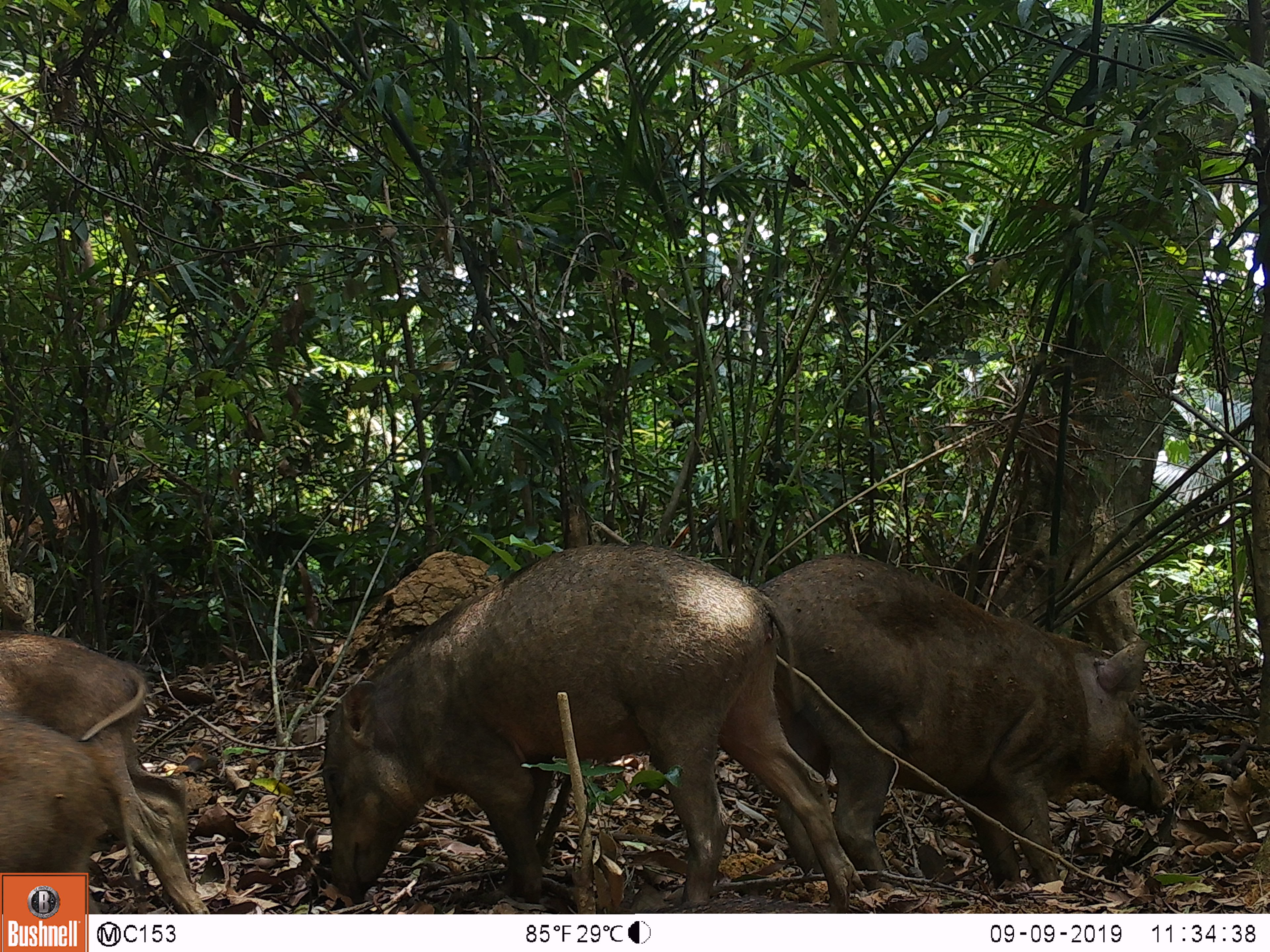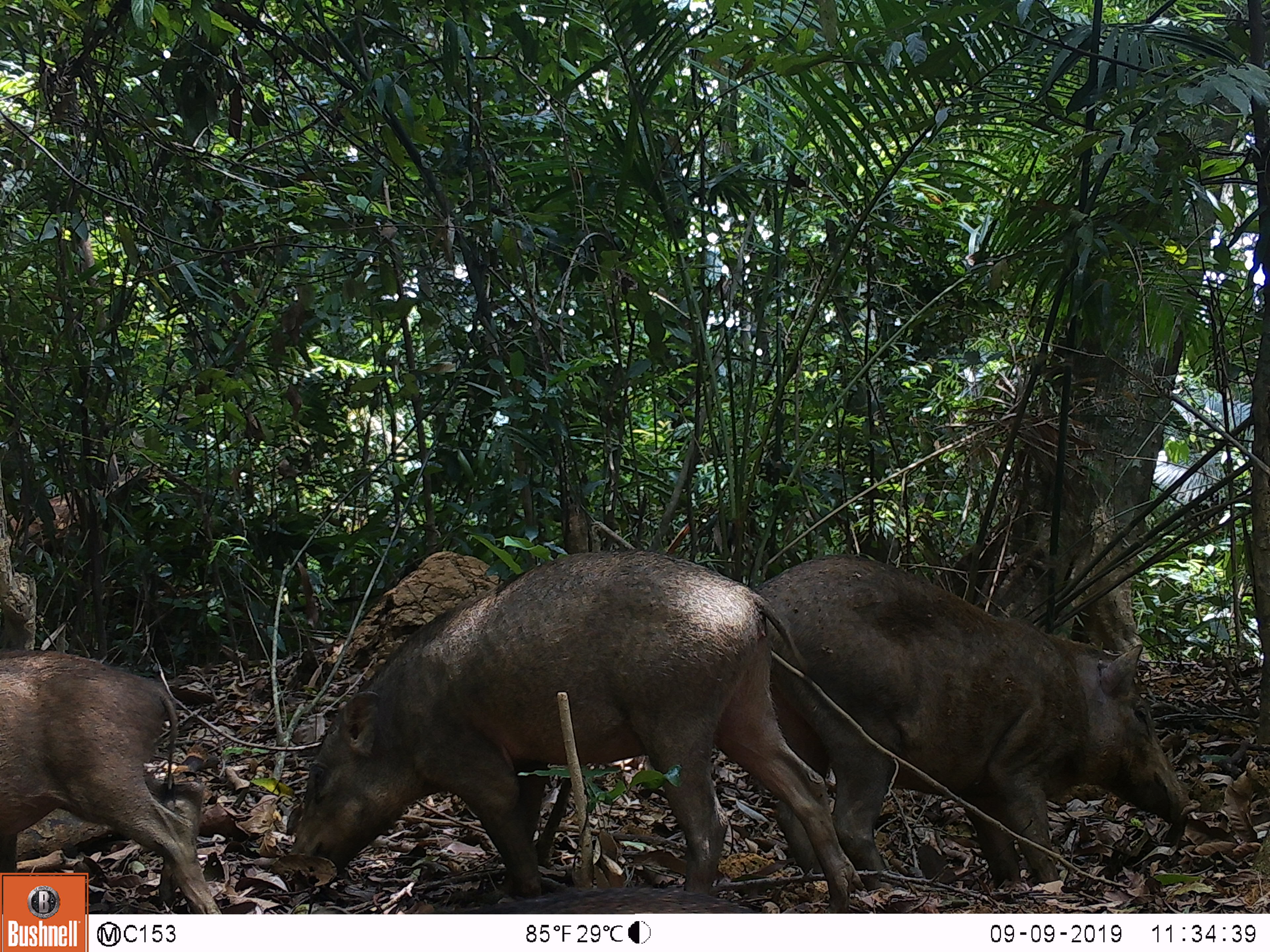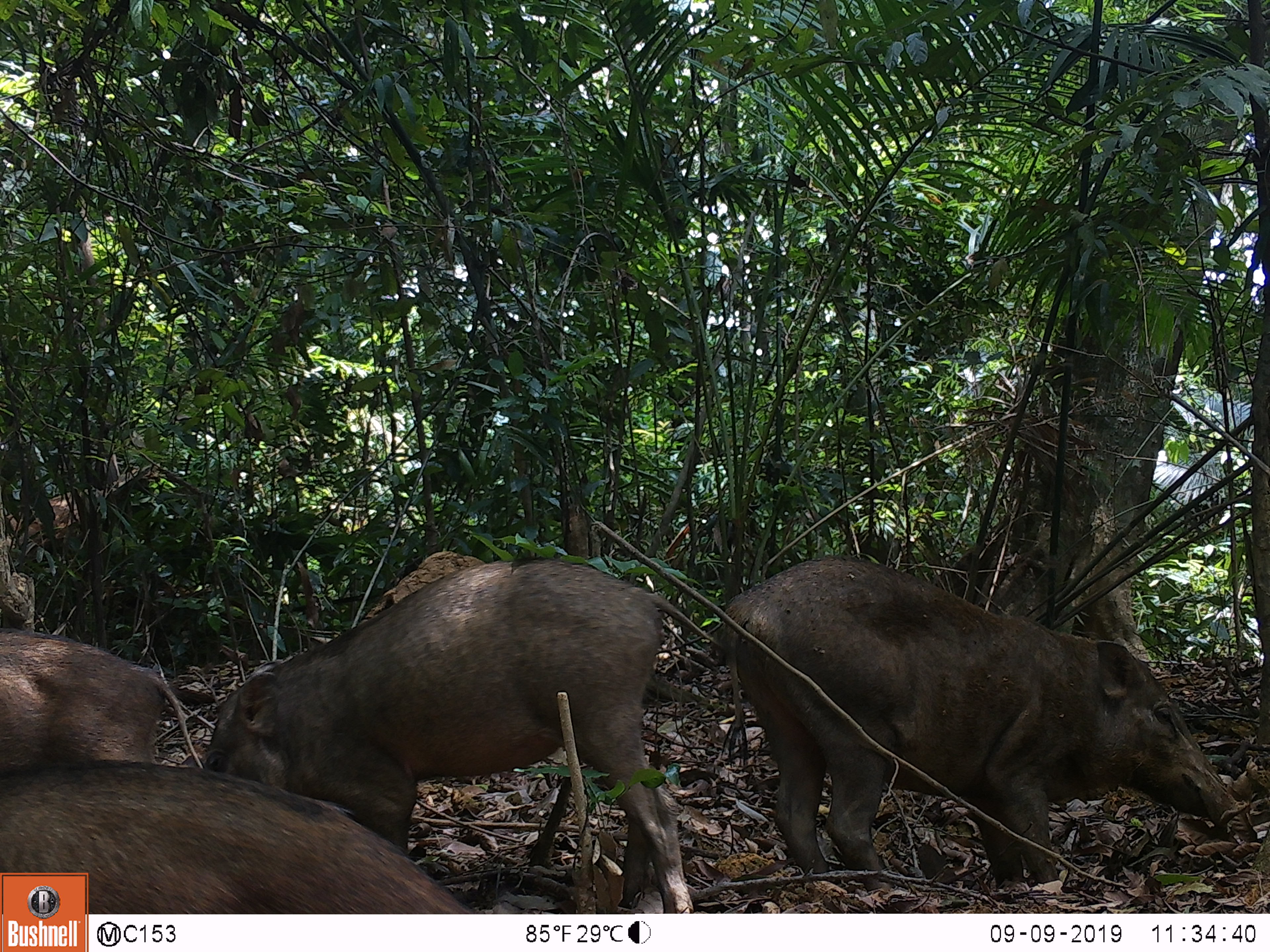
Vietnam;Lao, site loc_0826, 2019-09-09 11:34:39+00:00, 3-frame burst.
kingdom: Animalia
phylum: Chordata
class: Mammalia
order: Artiodactyla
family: Suidae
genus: Sus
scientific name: Sus scrofa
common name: eurasian wild pig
Eurasian wild pig (Sus scrofa). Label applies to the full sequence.